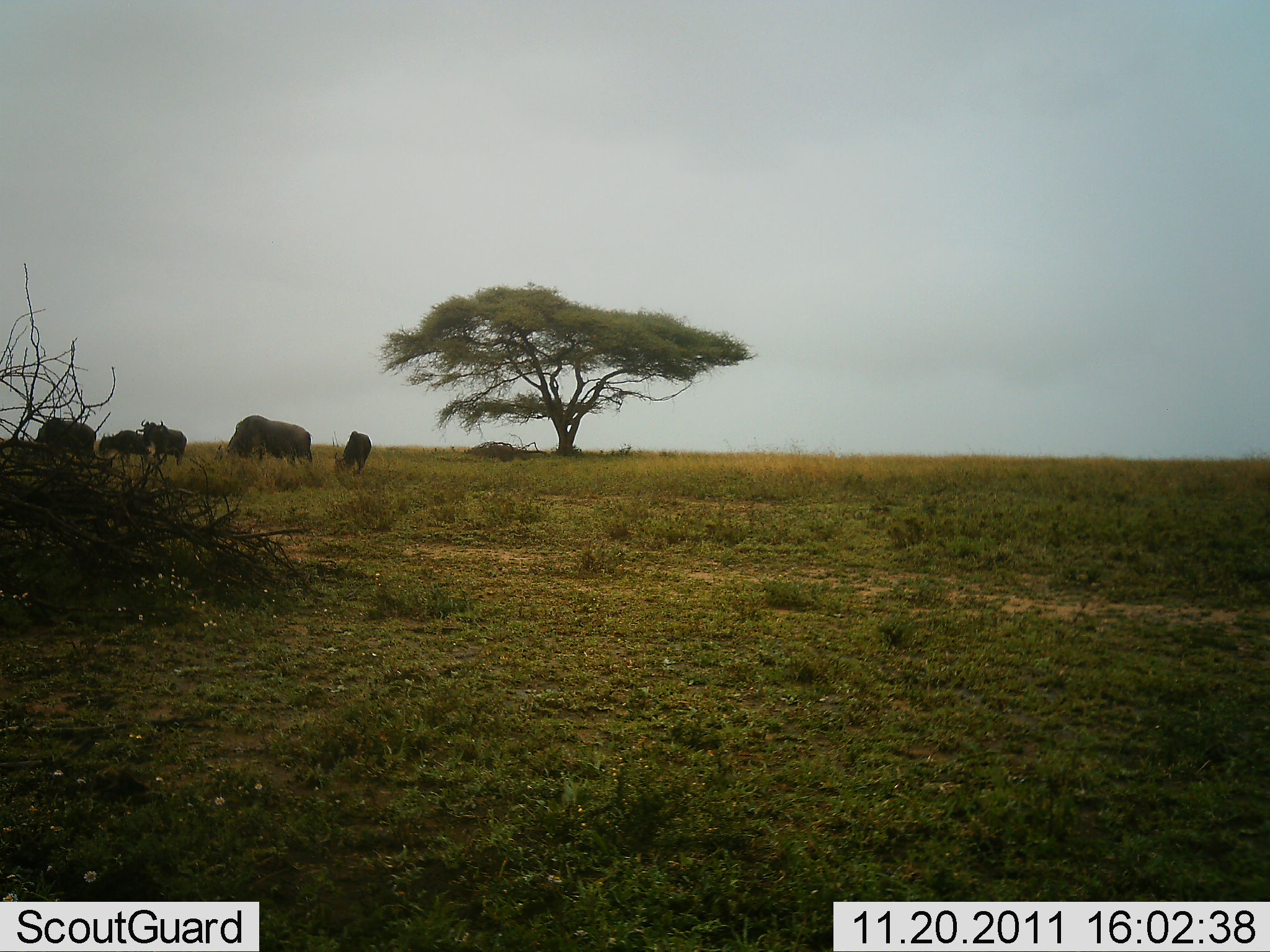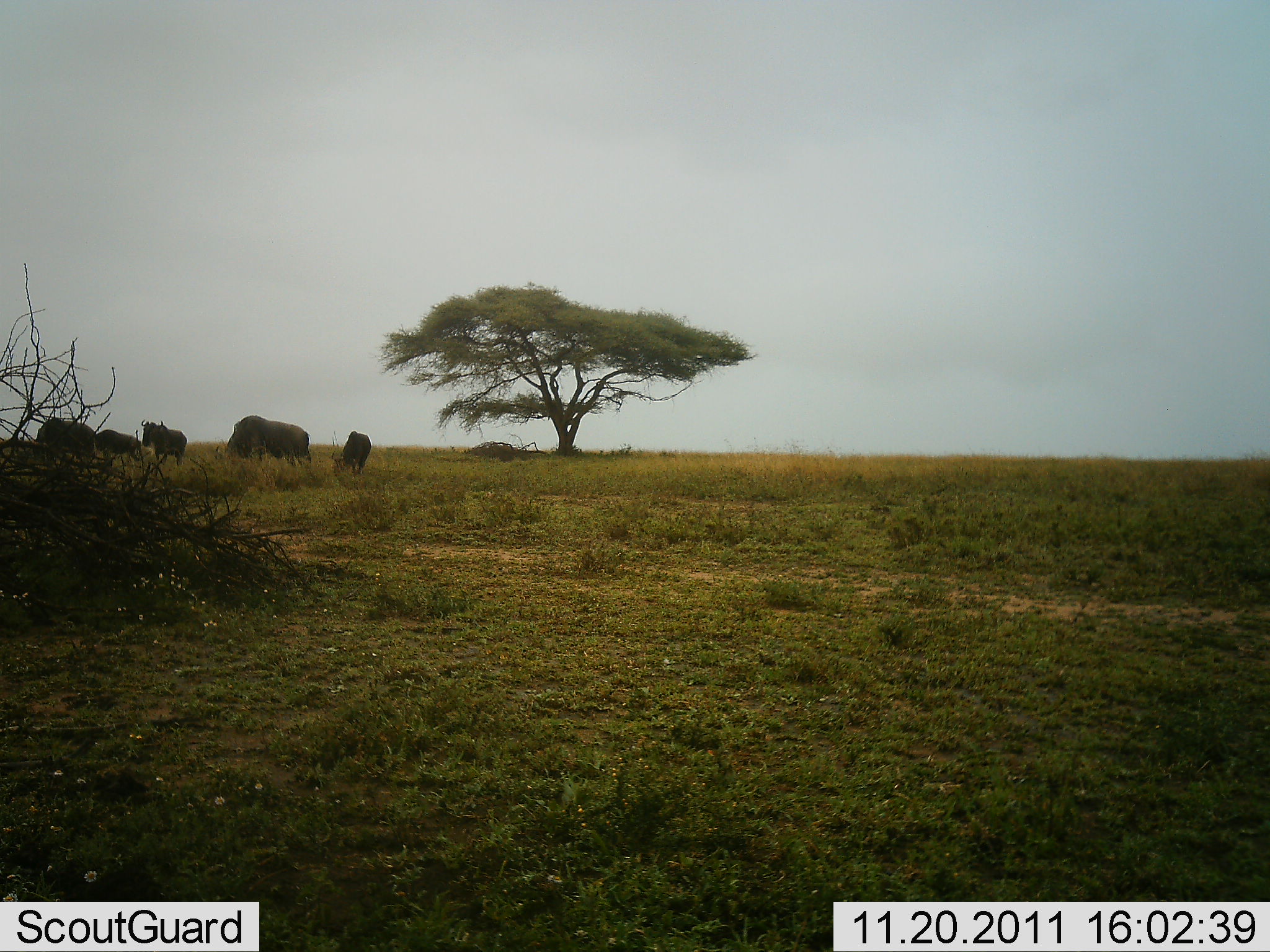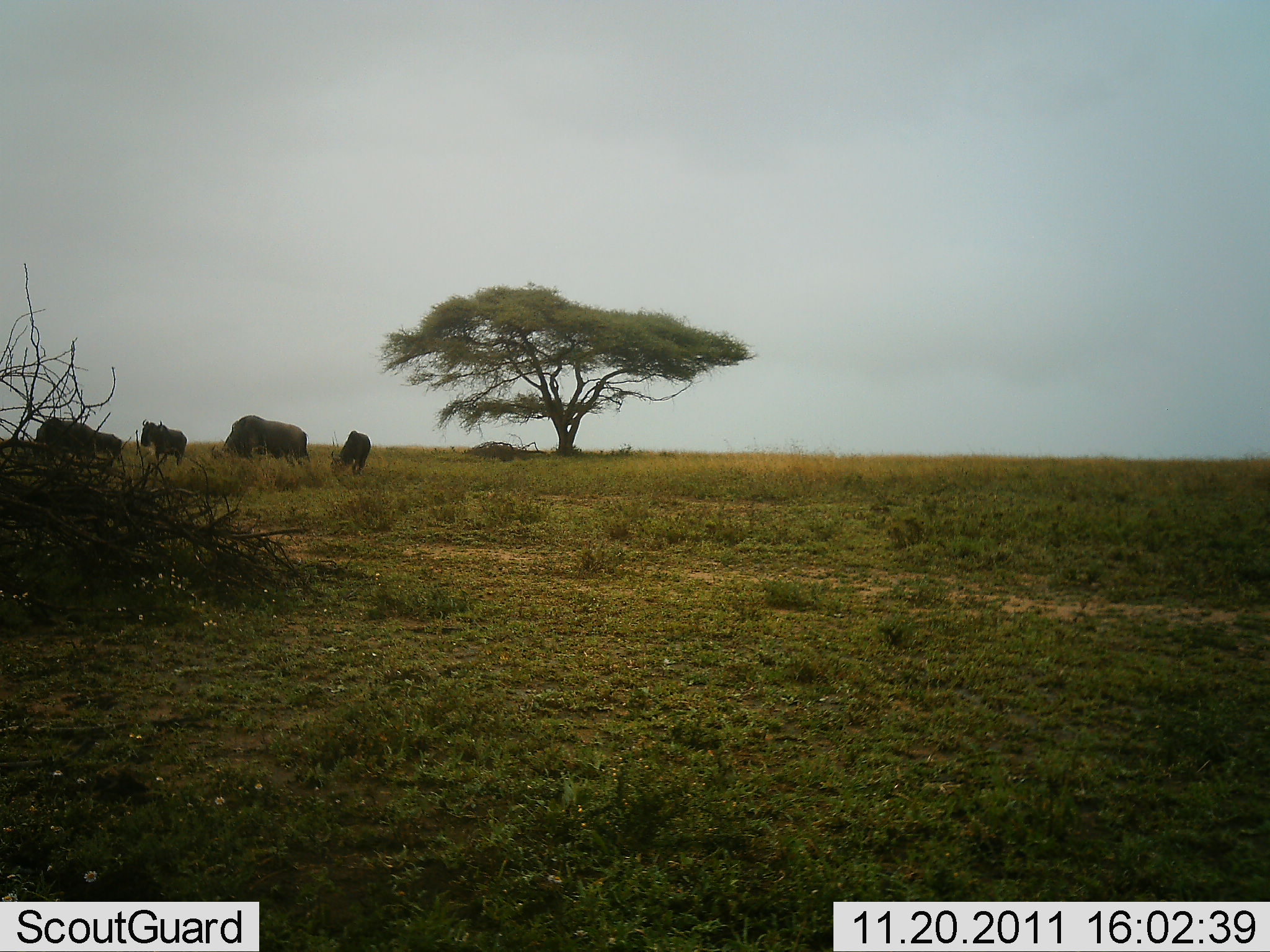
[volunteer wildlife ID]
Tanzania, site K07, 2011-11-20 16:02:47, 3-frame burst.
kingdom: Animalia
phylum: Chordata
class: Mammalia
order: Artiodactyla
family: Bovidae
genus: Connochaetes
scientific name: Connochaetes taurinus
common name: blue wildebeest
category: wildebeest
Wildebeest (blue wildebeest) (Connochaetes taurinus), count 5. Behavior (volunteer vote fractions): standing 67%, resting 7%, moving 33%, interacting 0%. Young present (vote fraction): 0%. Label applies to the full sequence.